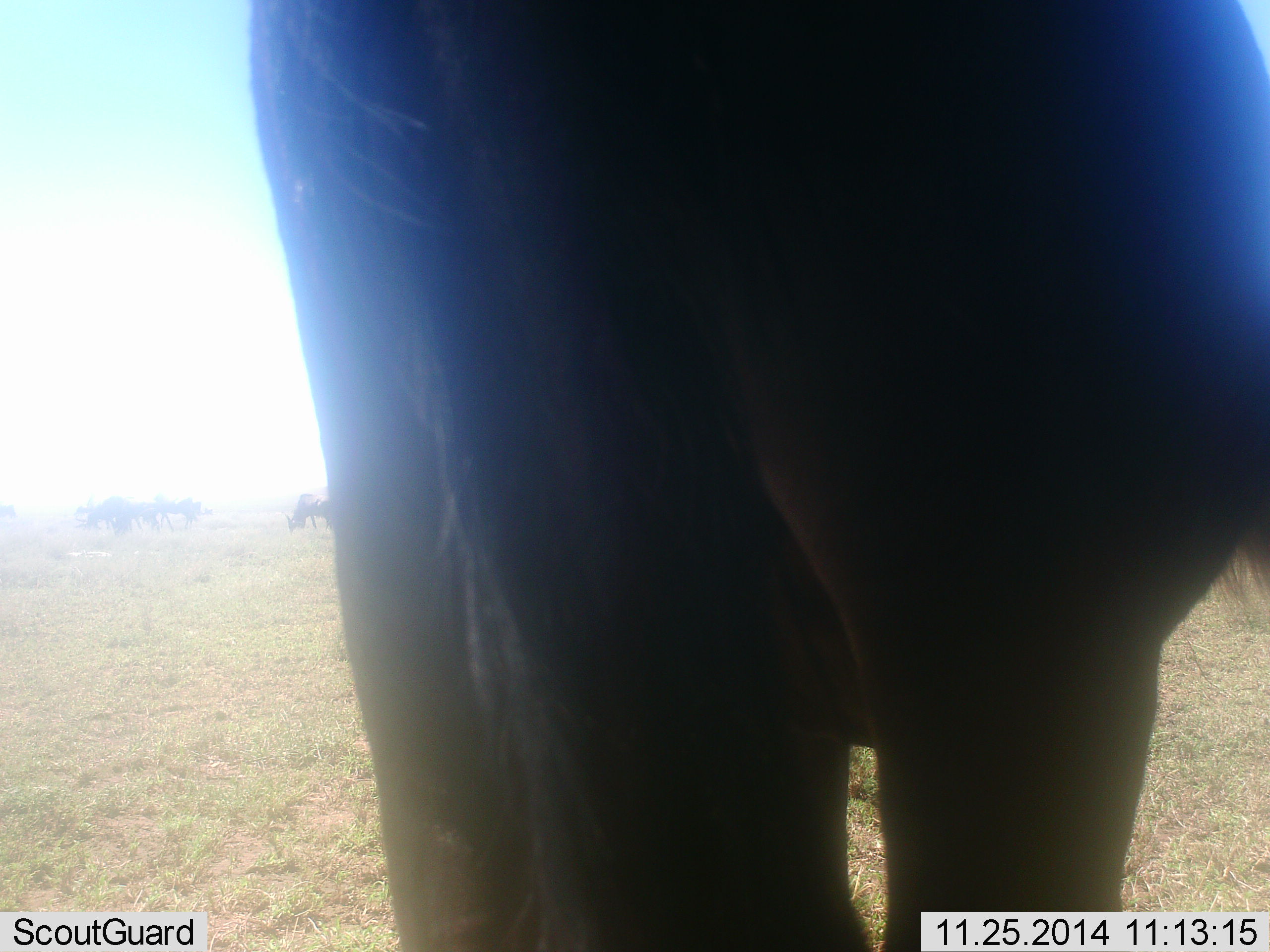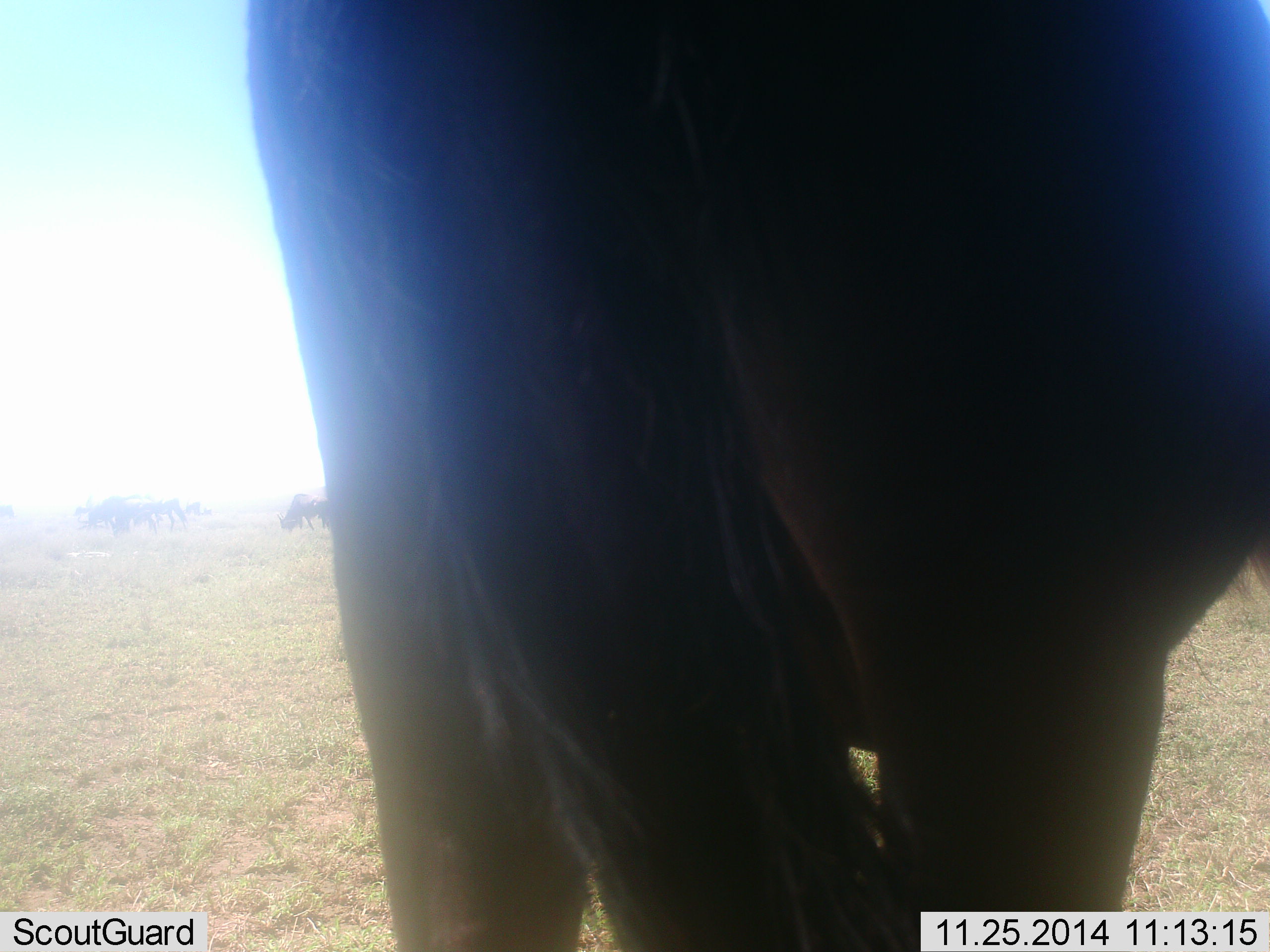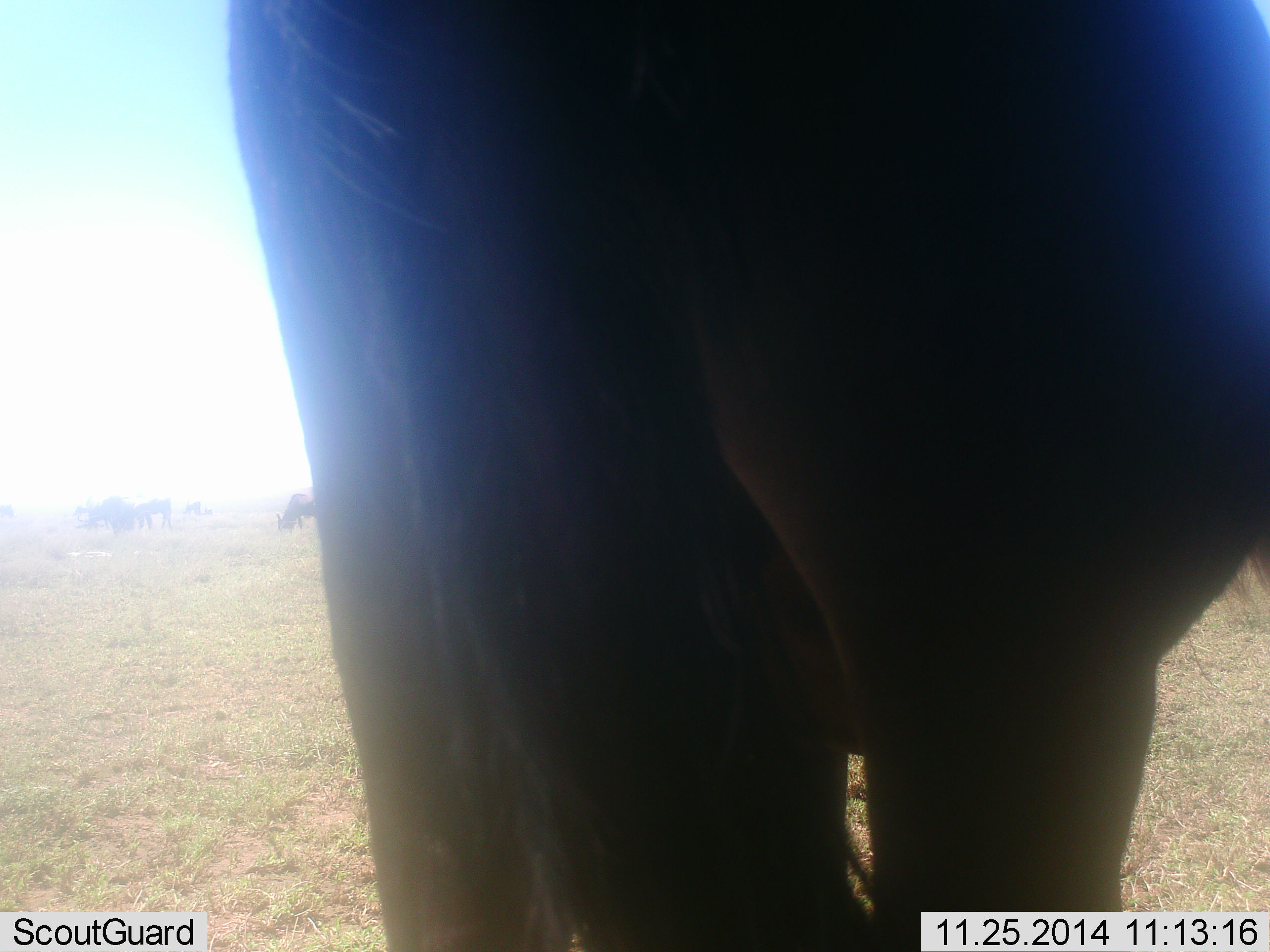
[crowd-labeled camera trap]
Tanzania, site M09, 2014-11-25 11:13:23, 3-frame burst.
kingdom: Animalia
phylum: Chordata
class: Mammalia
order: Artiodactyla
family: Bovidae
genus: Connochaetes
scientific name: Connochaetes taurinus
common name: blue wildebeest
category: wildebeest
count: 5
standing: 80%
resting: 0%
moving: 20%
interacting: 0%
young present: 0%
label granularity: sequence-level